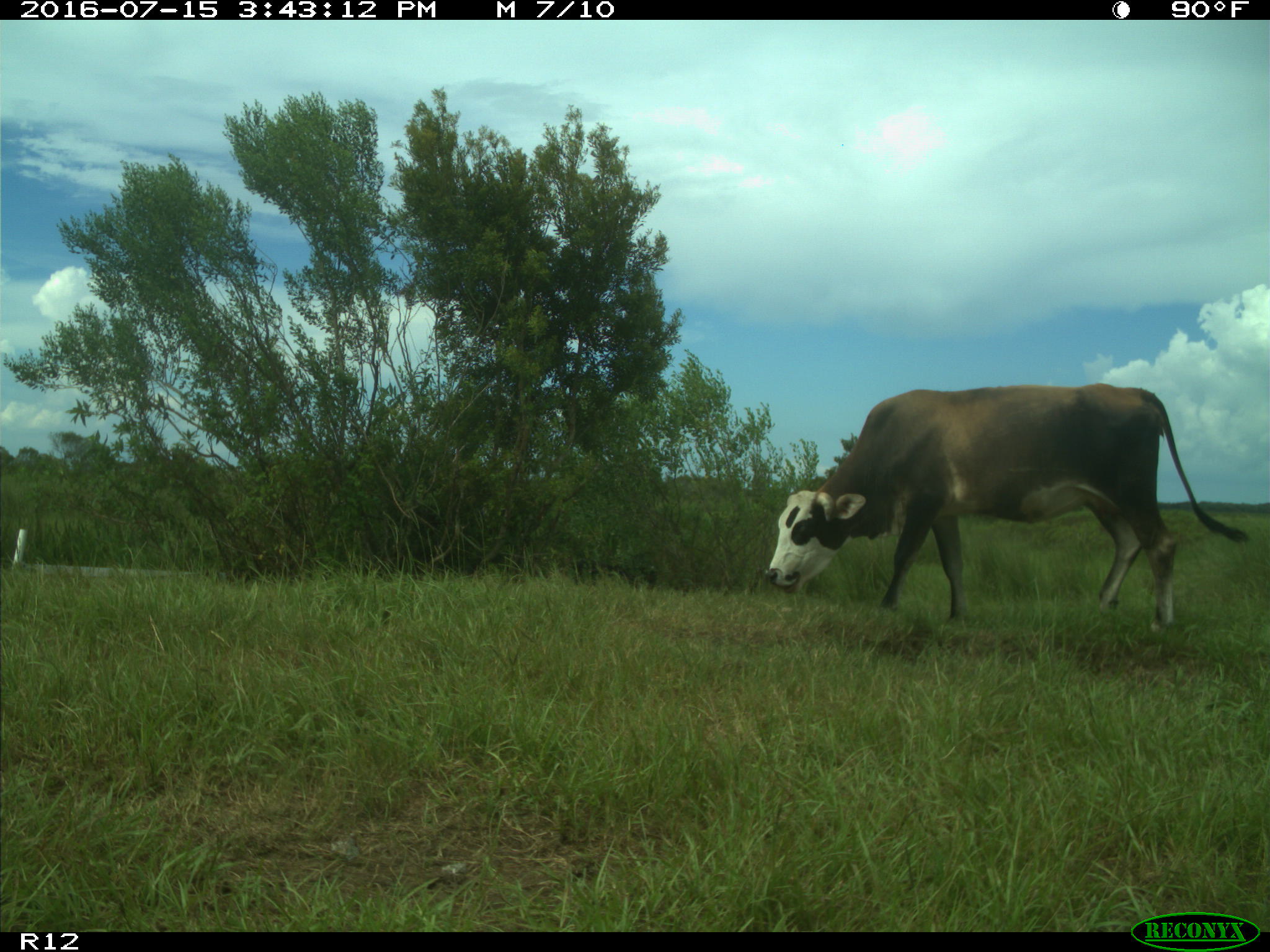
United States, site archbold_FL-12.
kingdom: Animalia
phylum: Chordata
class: Mammalia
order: Artiodactyla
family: Bovidae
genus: Bos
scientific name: Bos taurus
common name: domestic cow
Bos taurus (domestic cow).